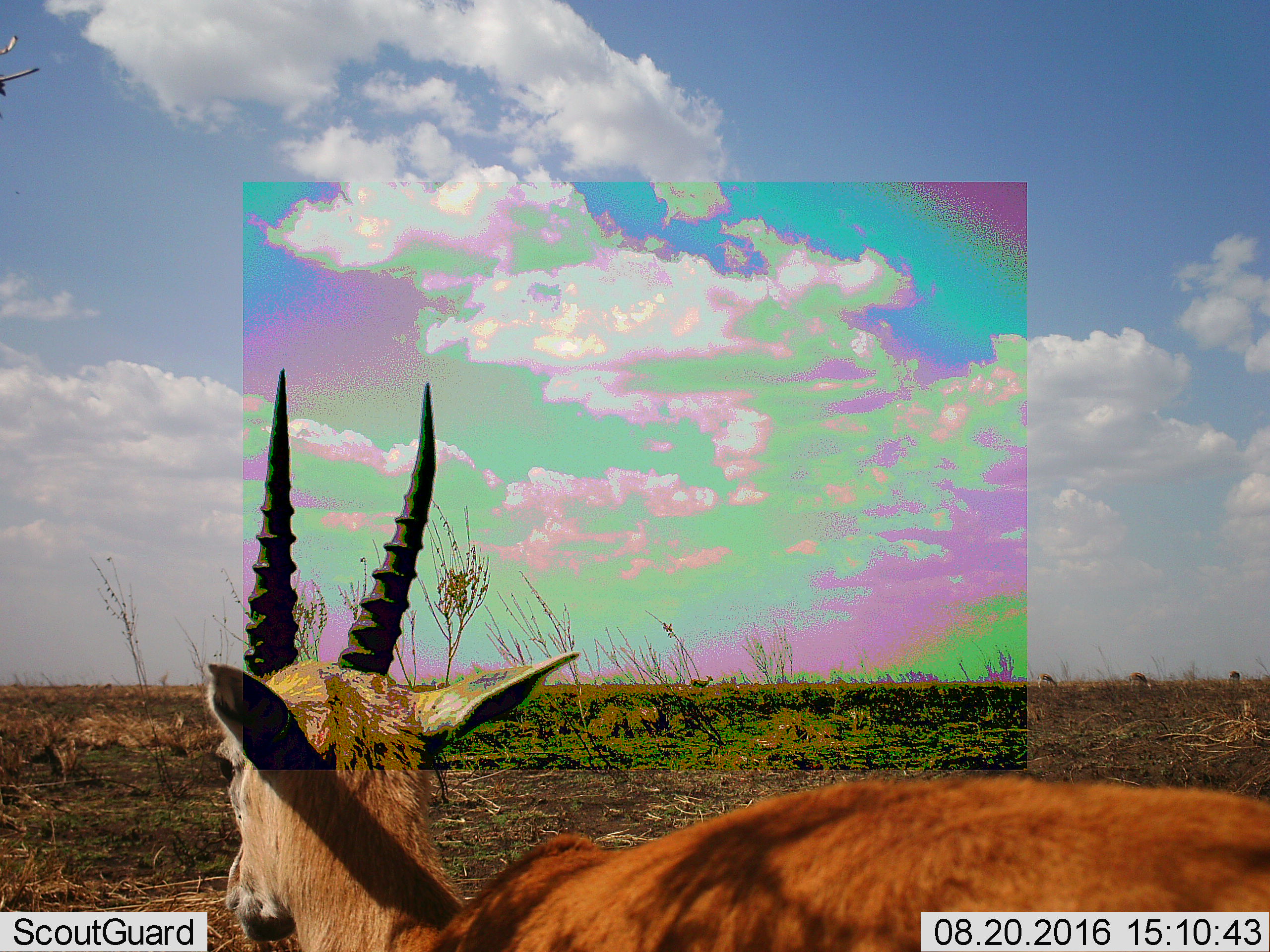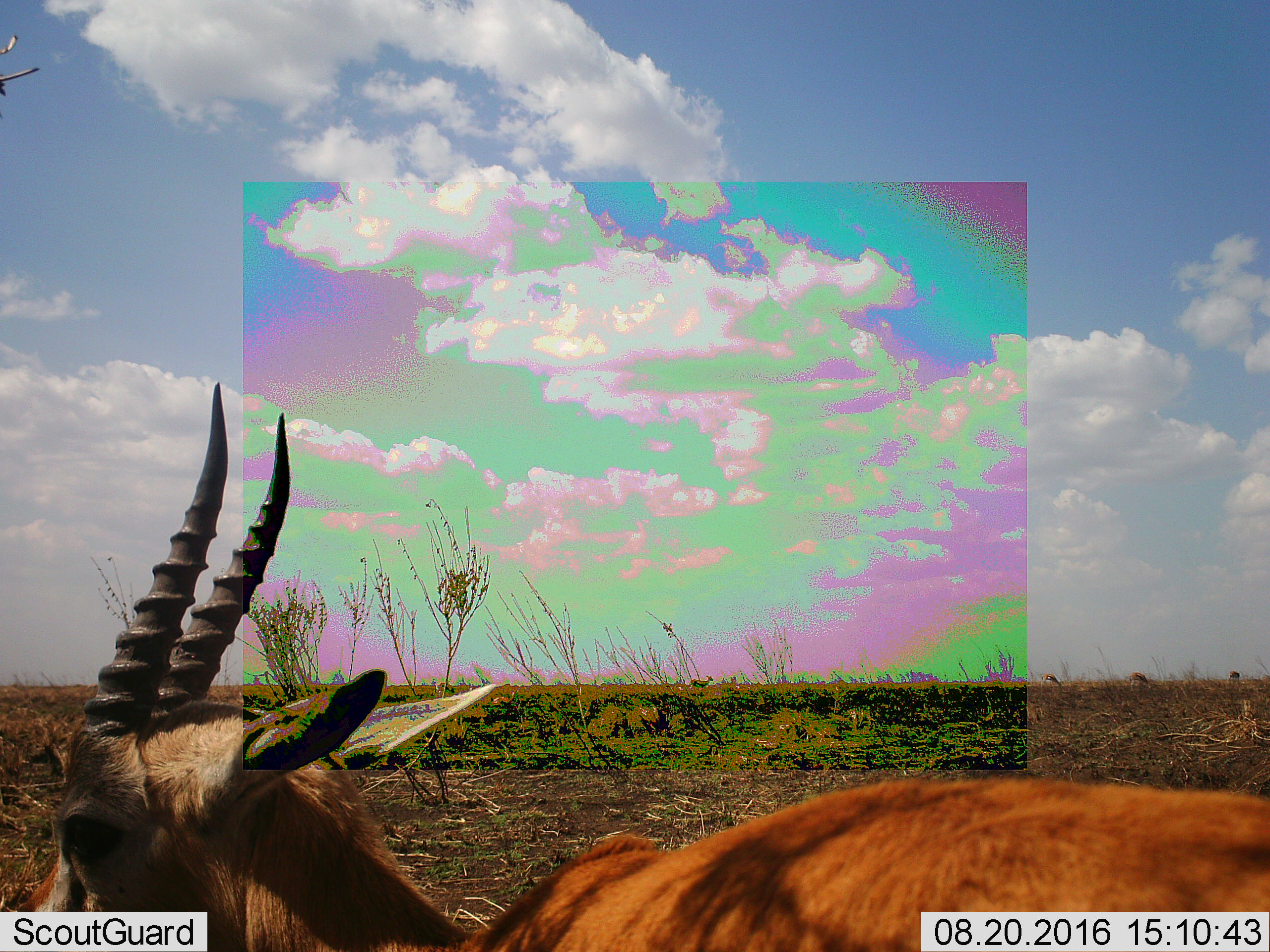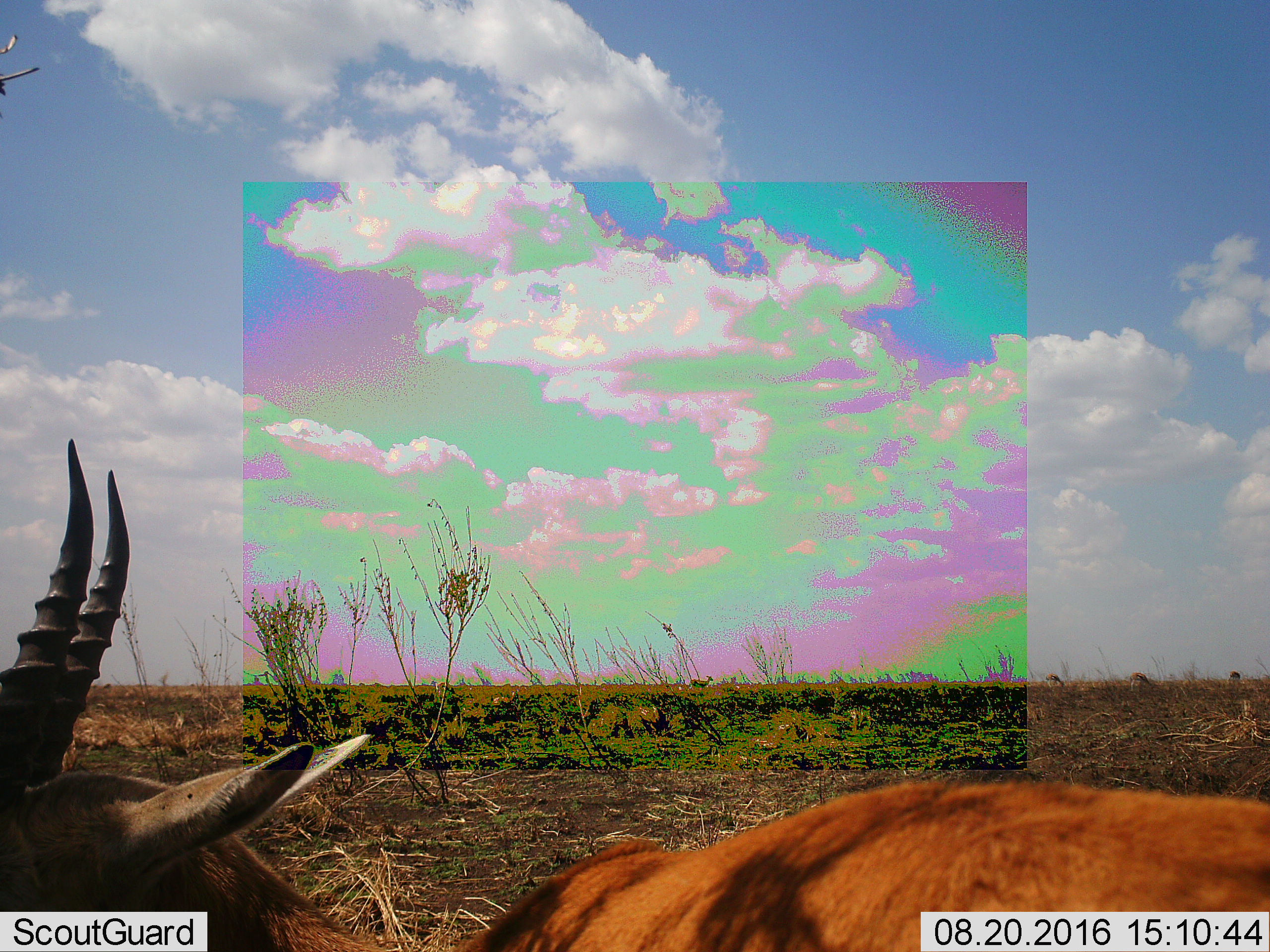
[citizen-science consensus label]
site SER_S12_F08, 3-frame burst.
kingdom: Animalia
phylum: Chordata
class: Mammalia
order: Artiodactyla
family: Bovidae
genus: Eudorcas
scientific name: Eudorcas thomsonii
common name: thomson's gazelle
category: gazellethomsons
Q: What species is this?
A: Gazellethomsons (thomson's gazelle) (Eudorcas thomsonii).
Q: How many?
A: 1.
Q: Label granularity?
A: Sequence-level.